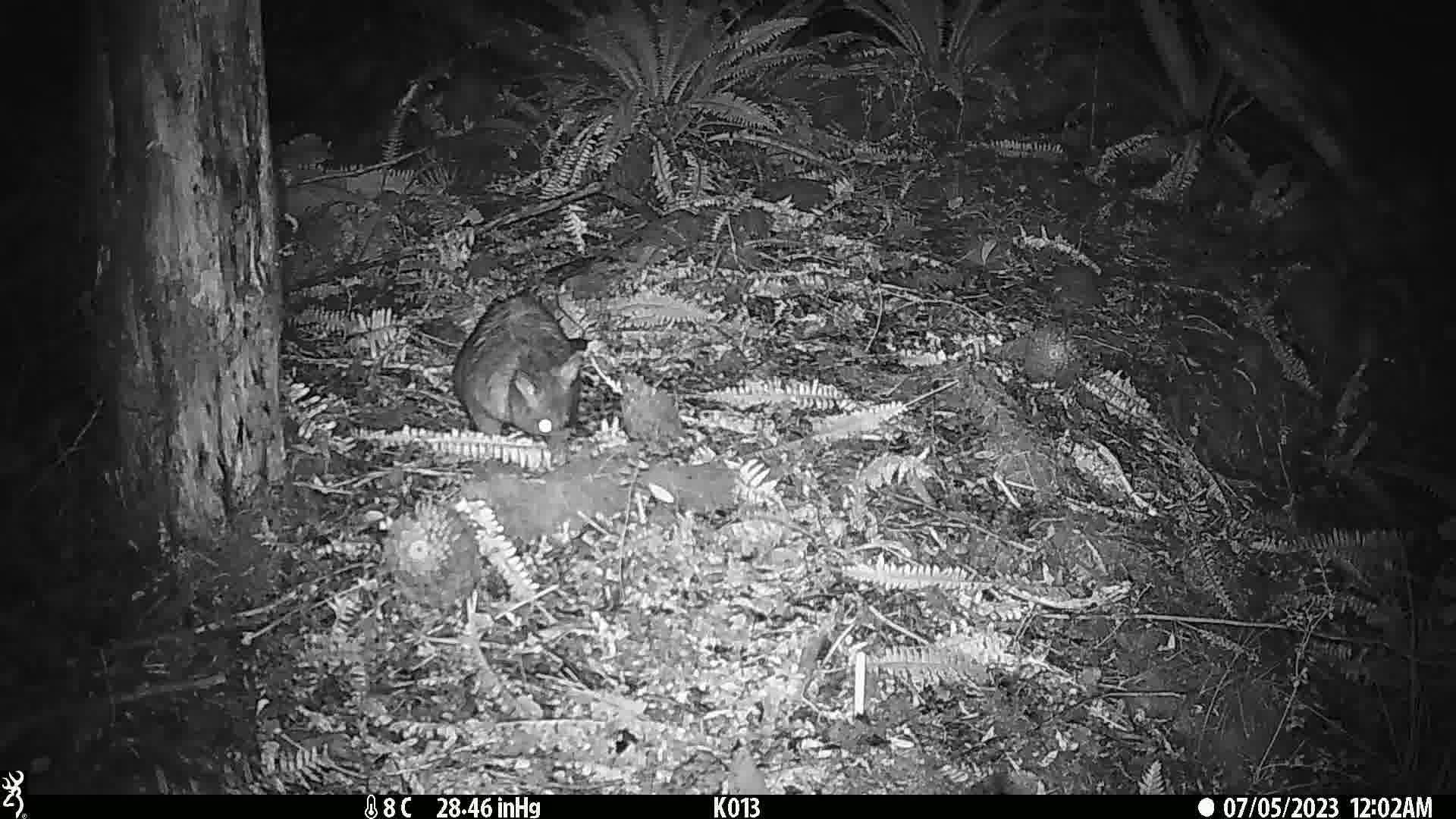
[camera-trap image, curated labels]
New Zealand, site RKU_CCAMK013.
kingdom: Animalia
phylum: Chordata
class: Mammalia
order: Diprotodontia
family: Phalangeridae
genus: Trichosurus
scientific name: Trichosurus vulpecula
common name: common brushtail possum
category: possum